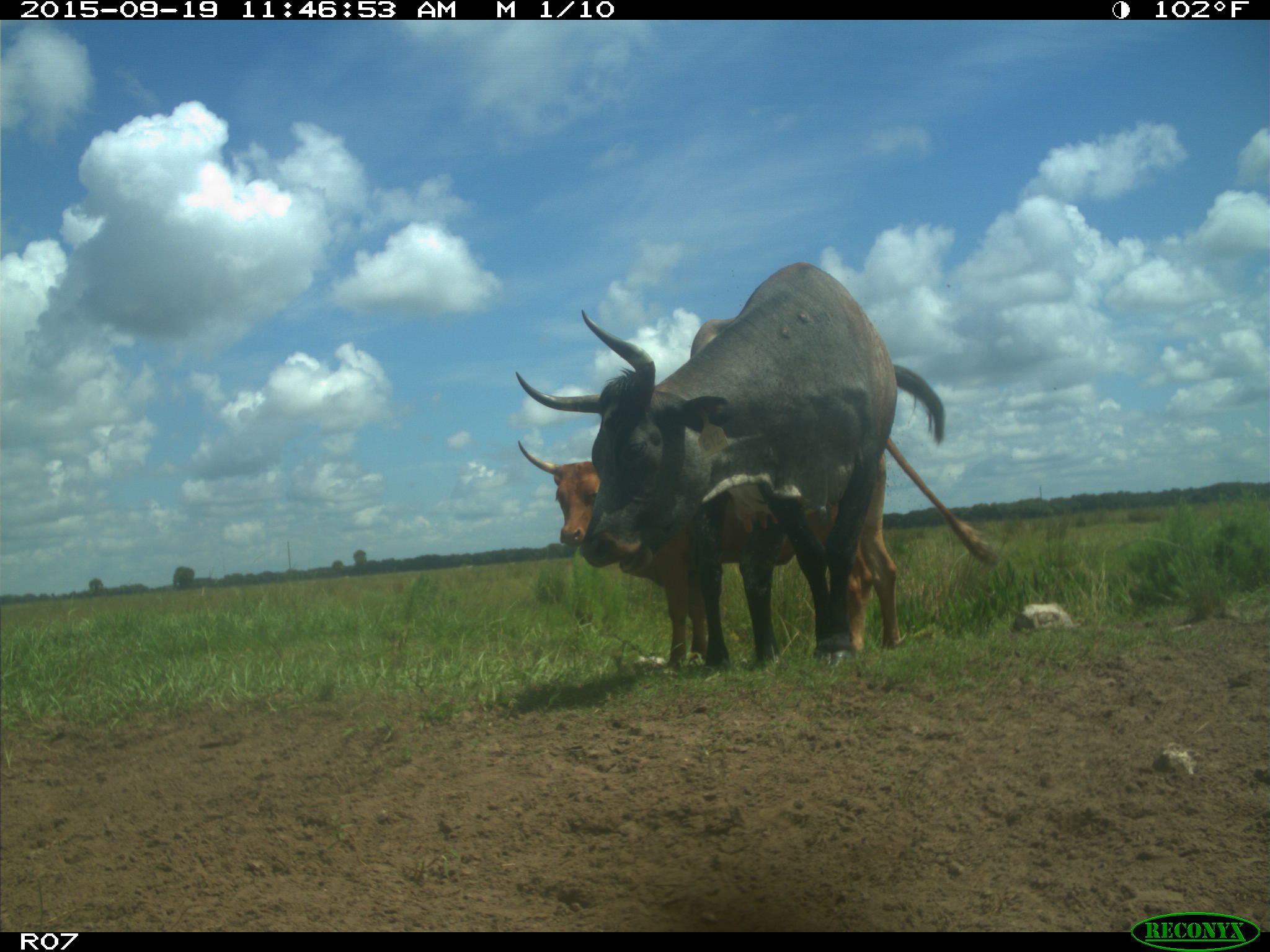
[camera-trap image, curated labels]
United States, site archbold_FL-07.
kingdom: Animalia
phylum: Chordata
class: Mammalia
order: Artiodactyla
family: Bovidae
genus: Bos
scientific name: Bos taurus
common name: domestic cow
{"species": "Bos taurus (domestic cow)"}